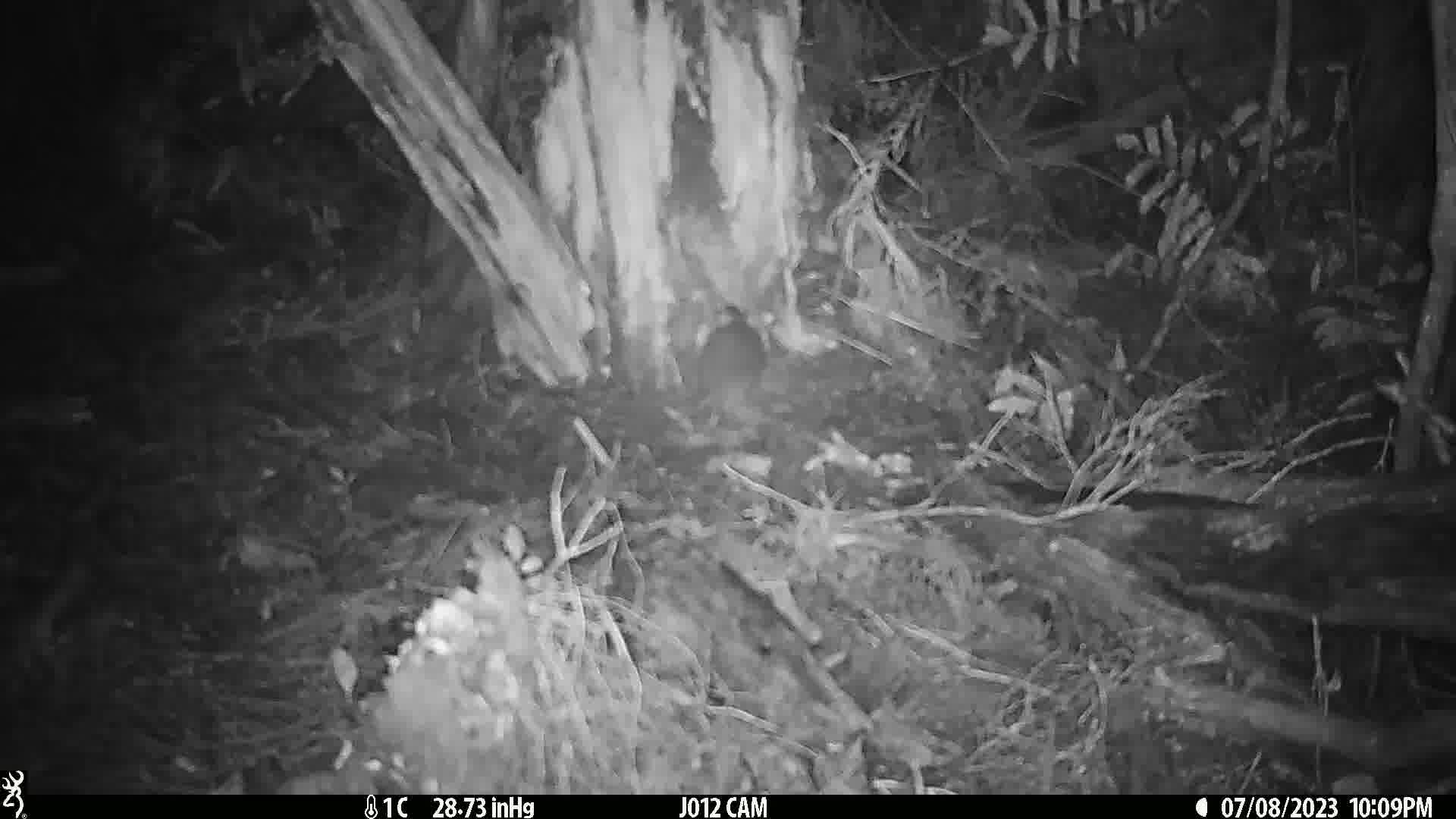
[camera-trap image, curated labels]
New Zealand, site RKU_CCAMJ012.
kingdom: Animalia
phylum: Chordata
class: Mammalia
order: Rodentia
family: Muridae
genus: Rattus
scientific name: Rattus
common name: rat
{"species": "rat (Rattus)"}